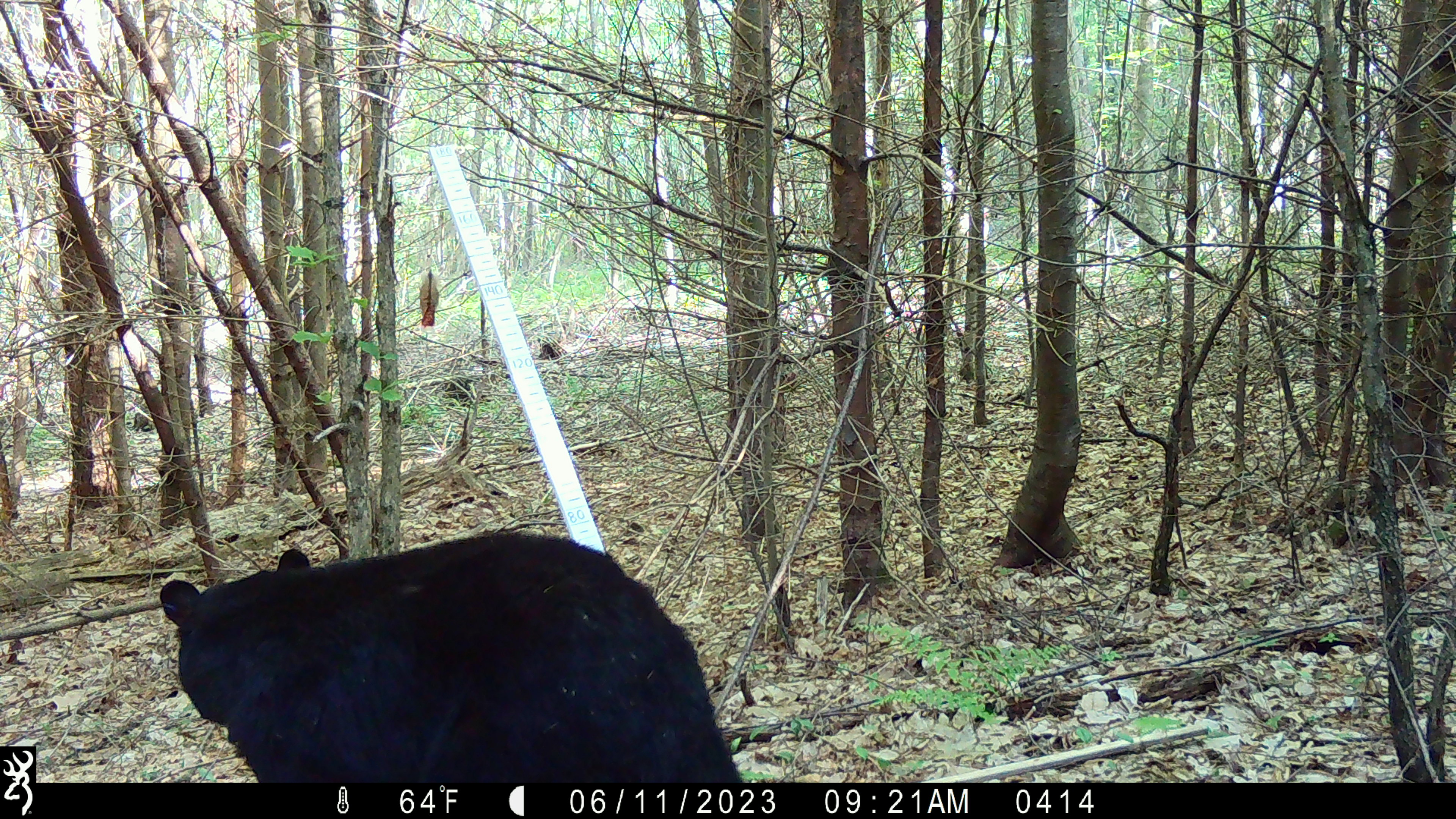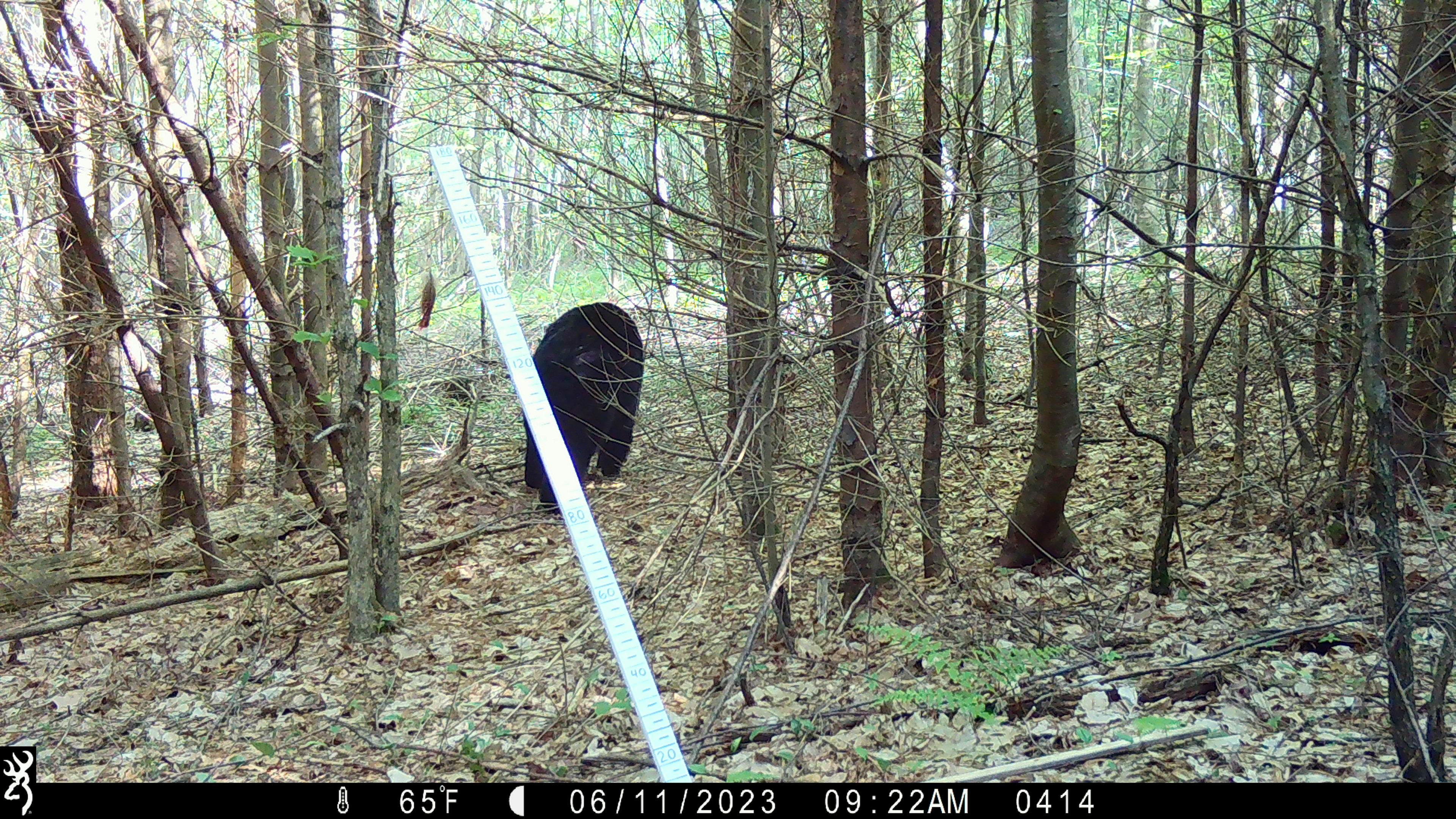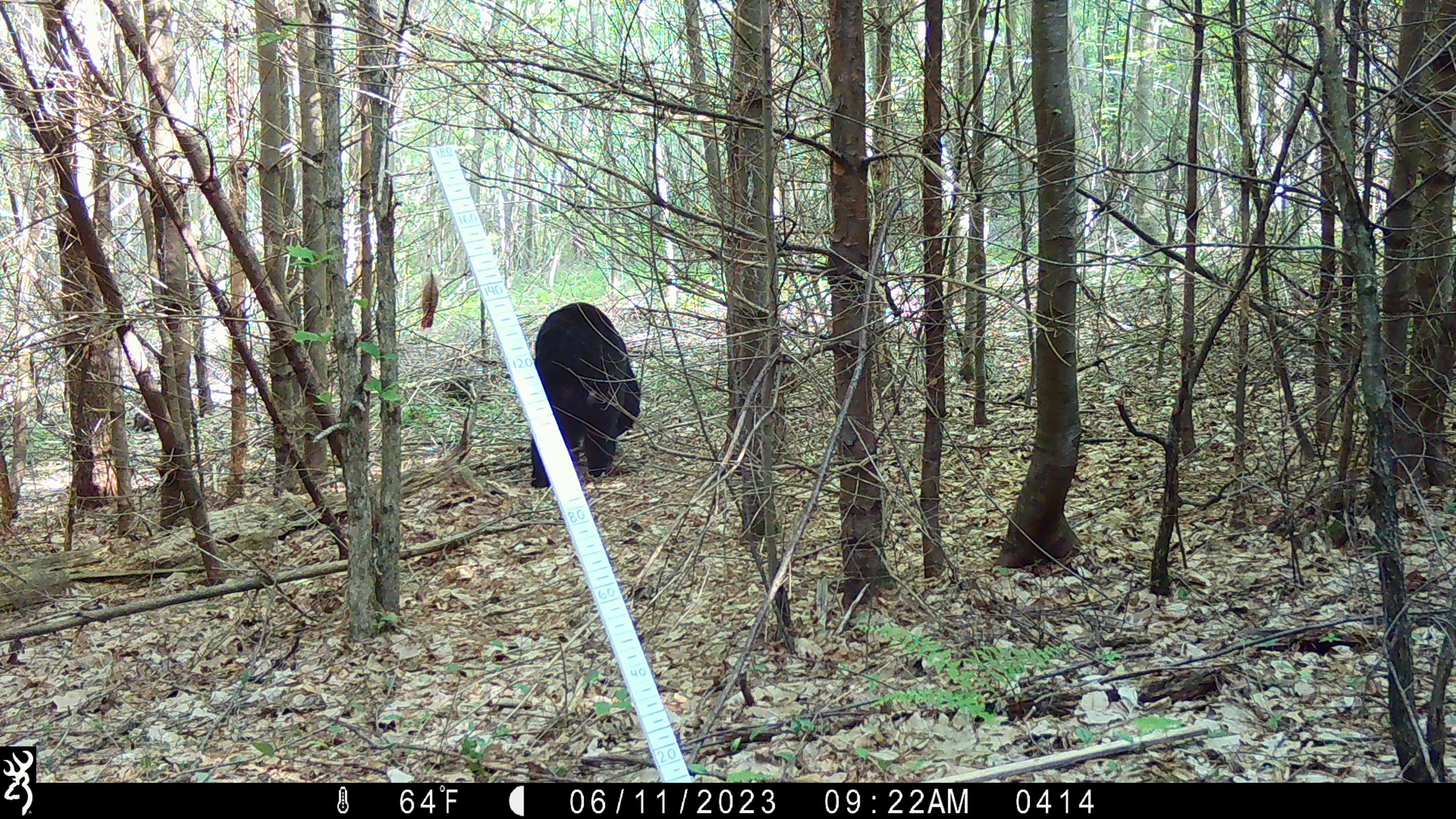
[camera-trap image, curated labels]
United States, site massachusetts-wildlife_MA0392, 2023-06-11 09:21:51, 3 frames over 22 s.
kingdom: Animalia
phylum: Chordata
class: Mammalia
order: Carnivora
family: Ursidae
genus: Ursus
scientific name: Ursus americanus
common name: black bear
Black bear (Ursus americanus).